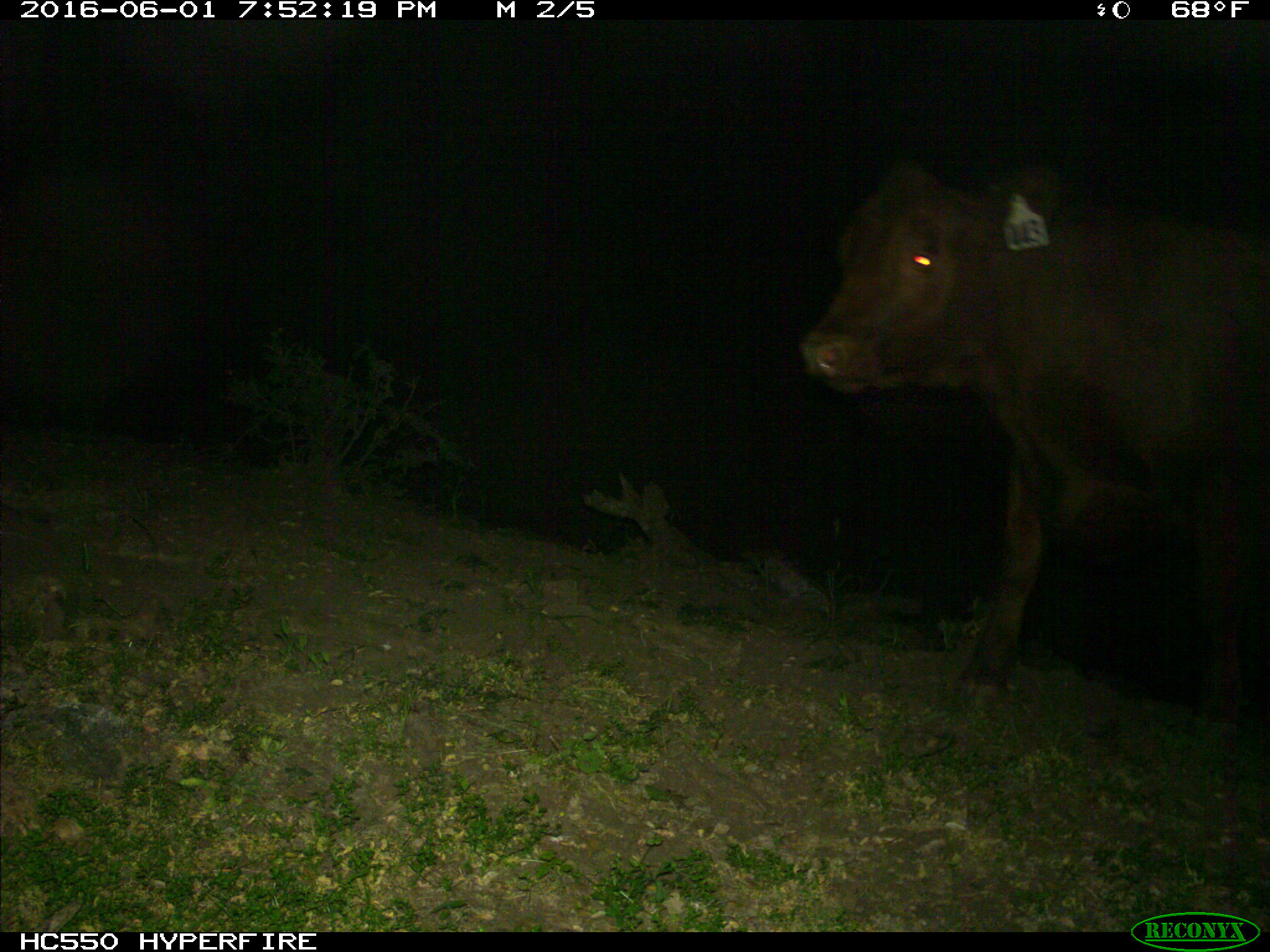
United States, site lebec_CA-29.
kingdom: Animalia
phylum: Chordata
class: Mammalia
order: Artiodactyla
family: Bovidae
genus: Bos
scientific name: Bos taurus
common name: domestic cow